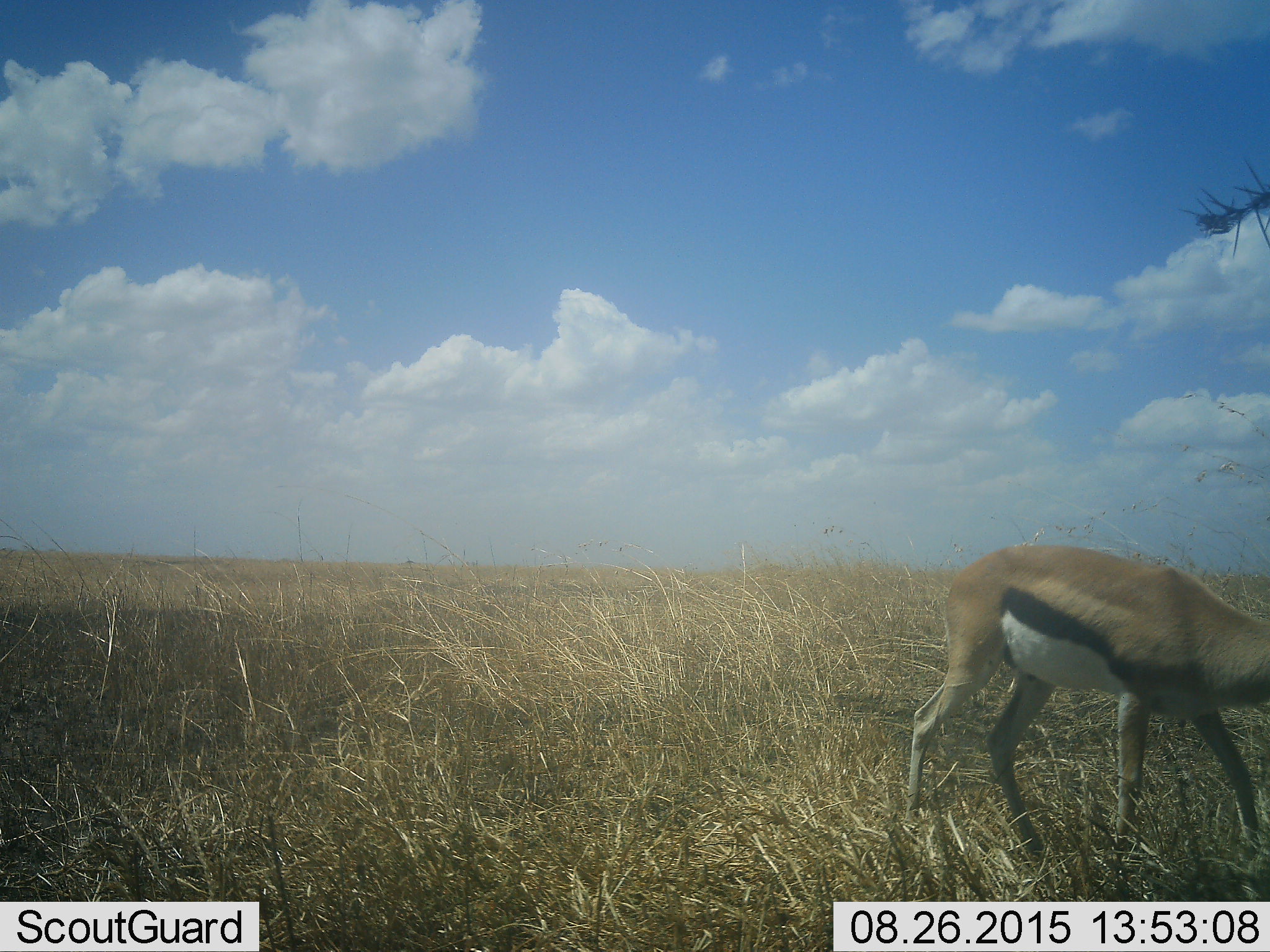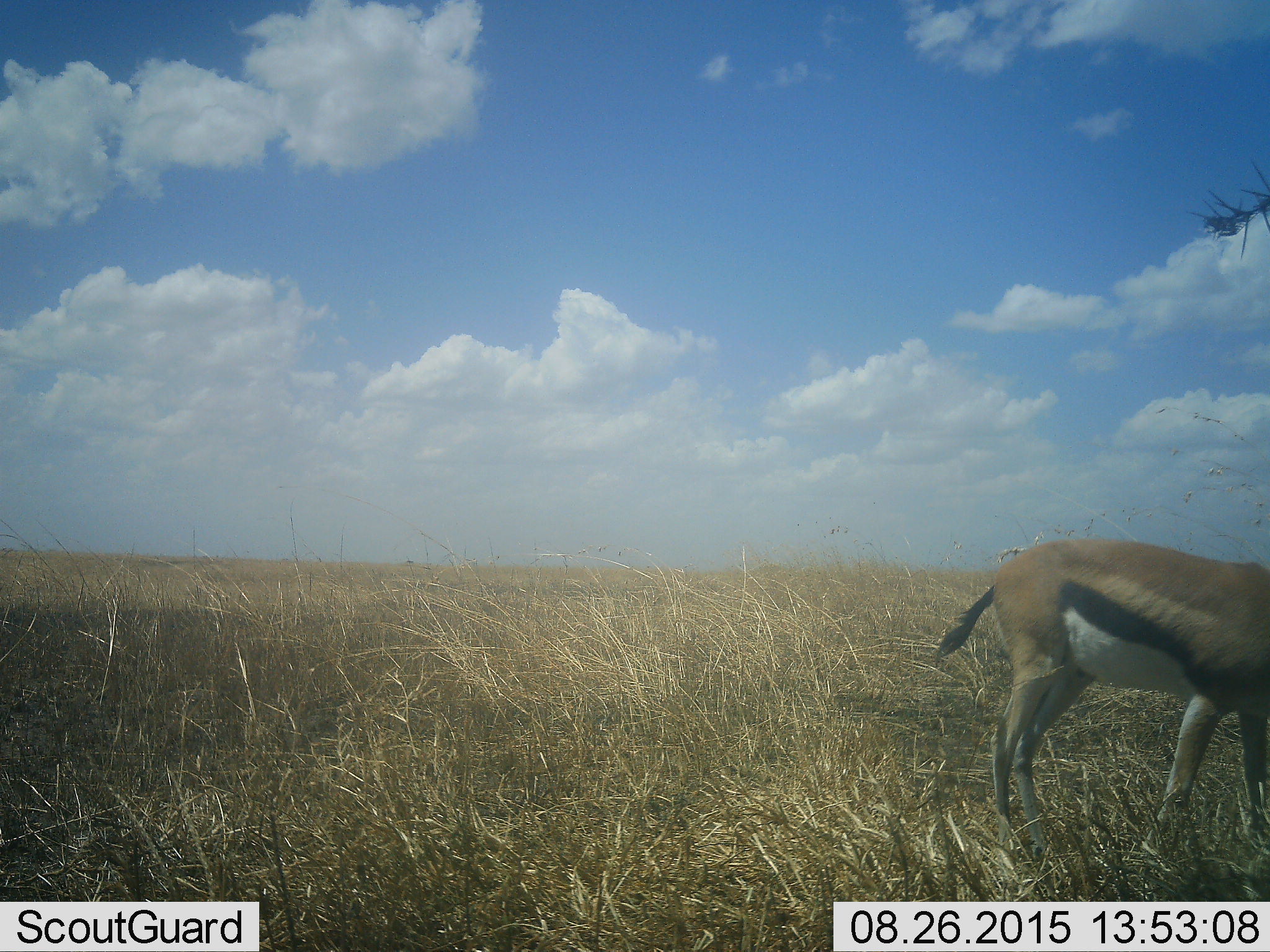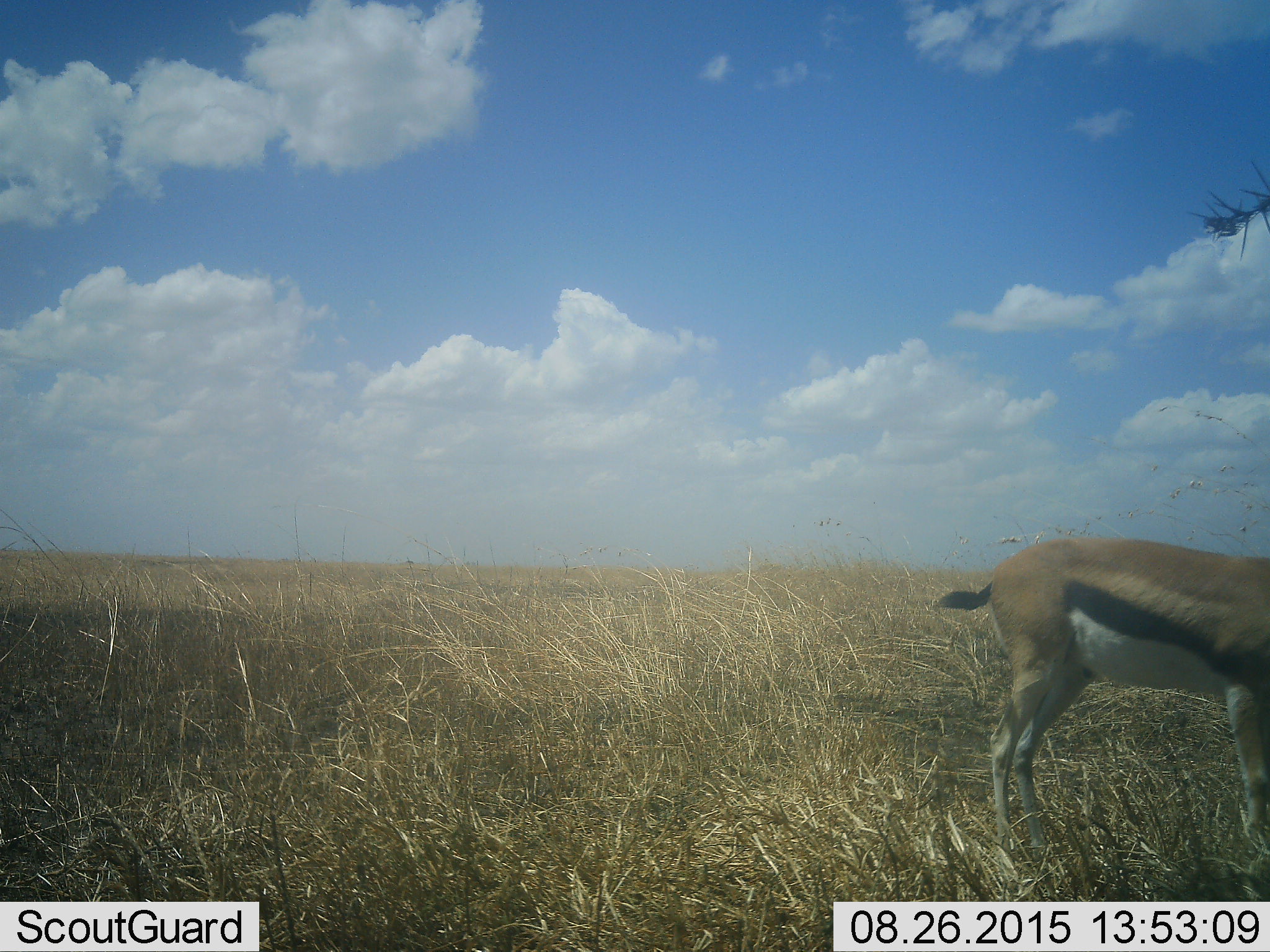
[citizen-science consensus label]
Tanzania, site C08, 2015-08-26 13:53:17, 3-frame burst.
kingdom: Animalia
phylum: Chordata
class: Mammalia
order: Artiodactyla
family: Bovidae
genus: Eudorcas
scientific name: Eudorcas thomsonii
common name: thomson's gazelle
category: gazellethomsons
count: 1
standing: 40%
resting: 0%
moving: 20%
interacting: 0%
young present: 0%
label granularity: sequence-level